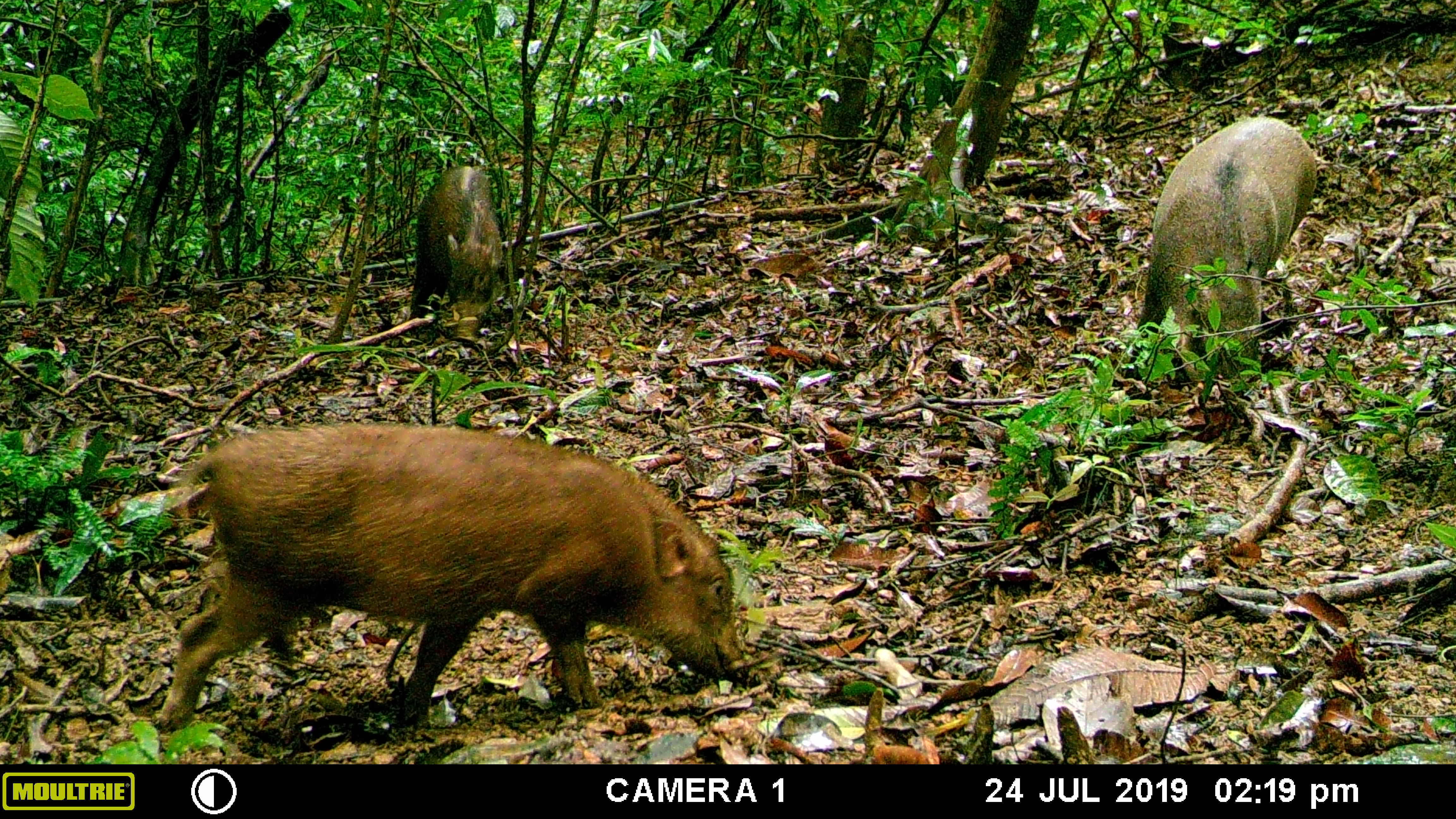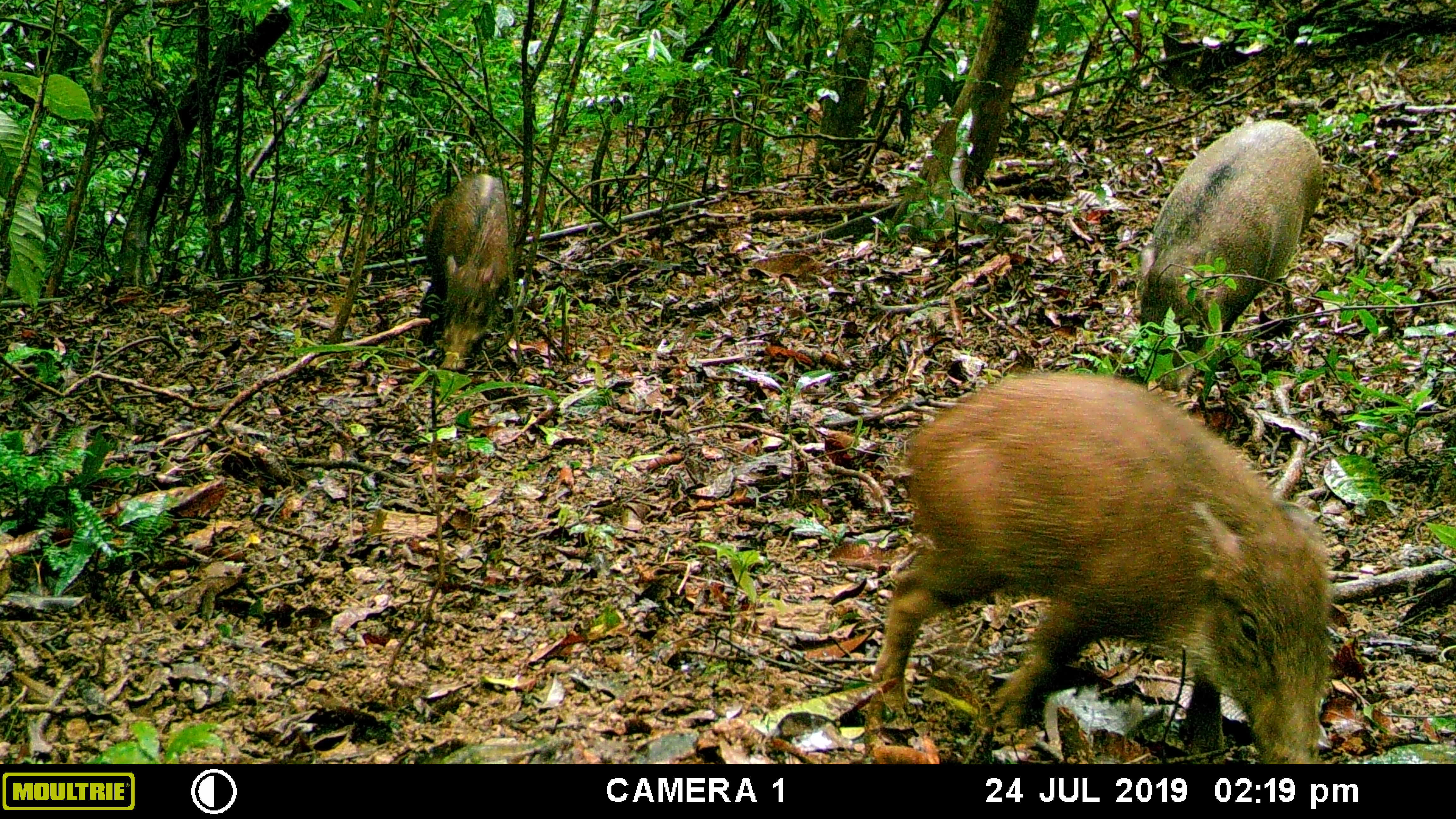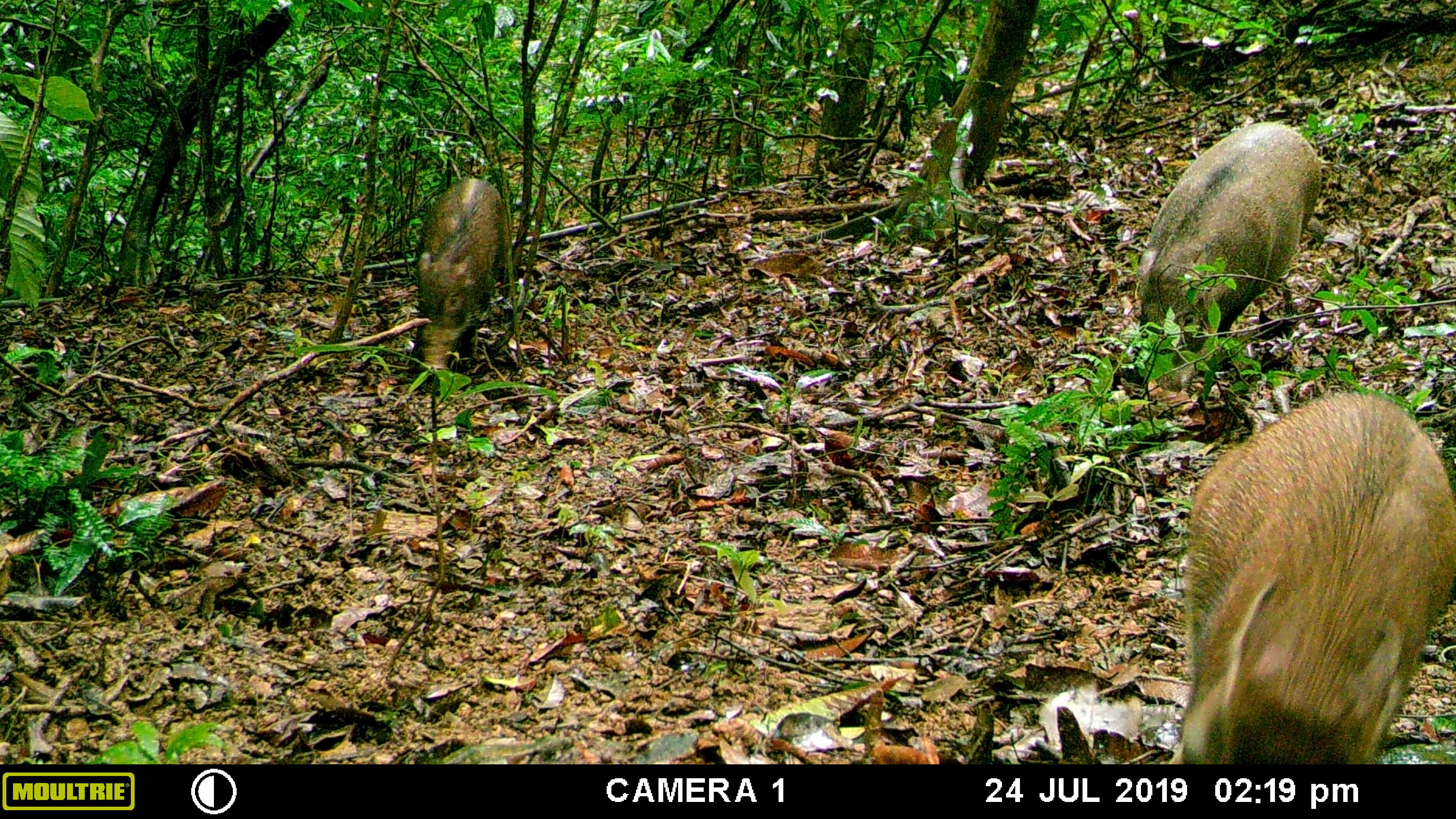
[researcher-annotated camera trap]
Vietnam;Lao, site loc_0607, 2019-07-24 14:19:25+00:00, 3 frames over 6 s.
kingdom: Animalia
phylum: Chordata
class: Mammalia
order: Artiodactyla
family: Suidae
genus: Sus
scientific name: Sus scrofa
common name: eurasian wild pig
Eurasian wild pig (Sus scrofa). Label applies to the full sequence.